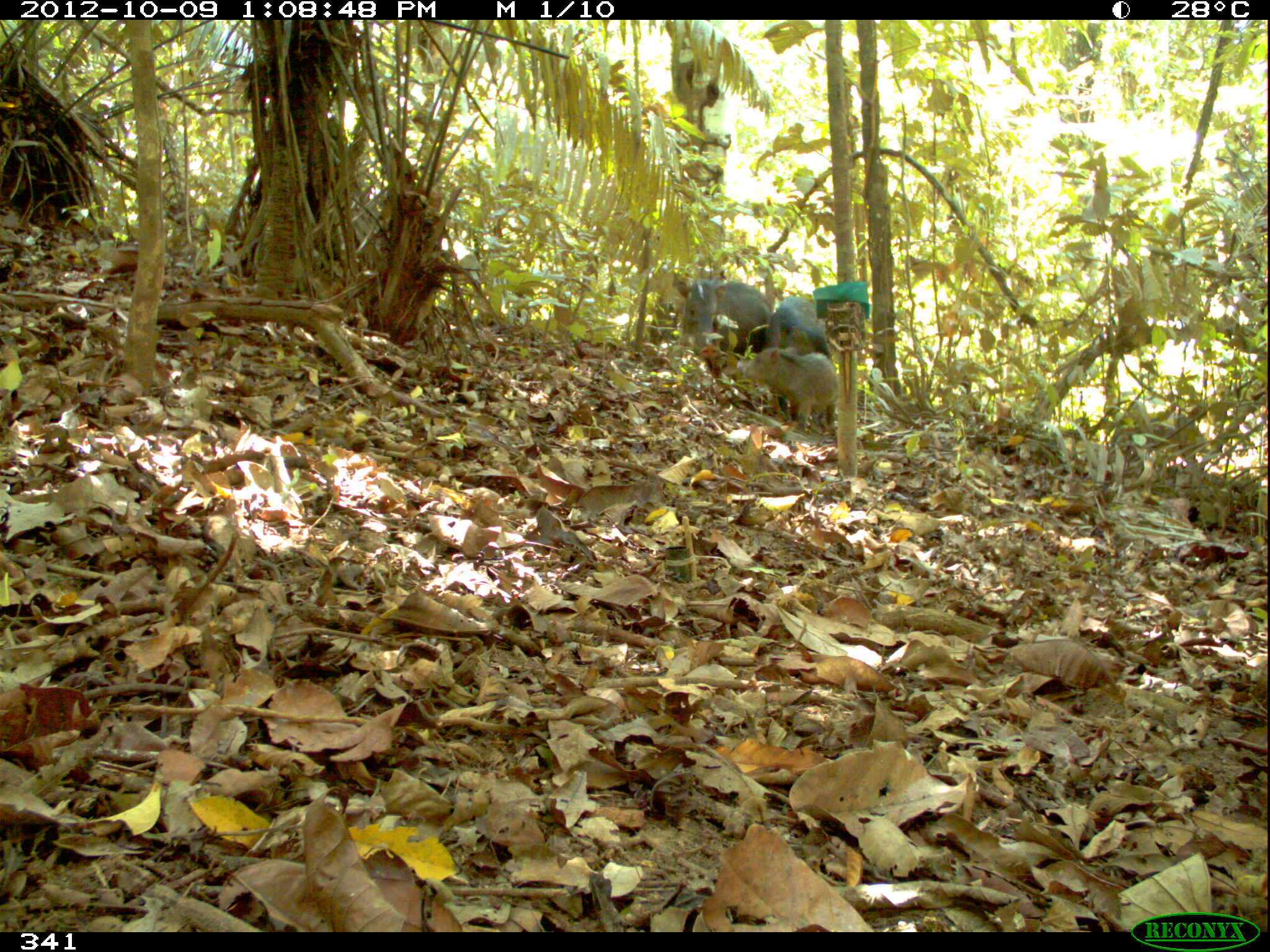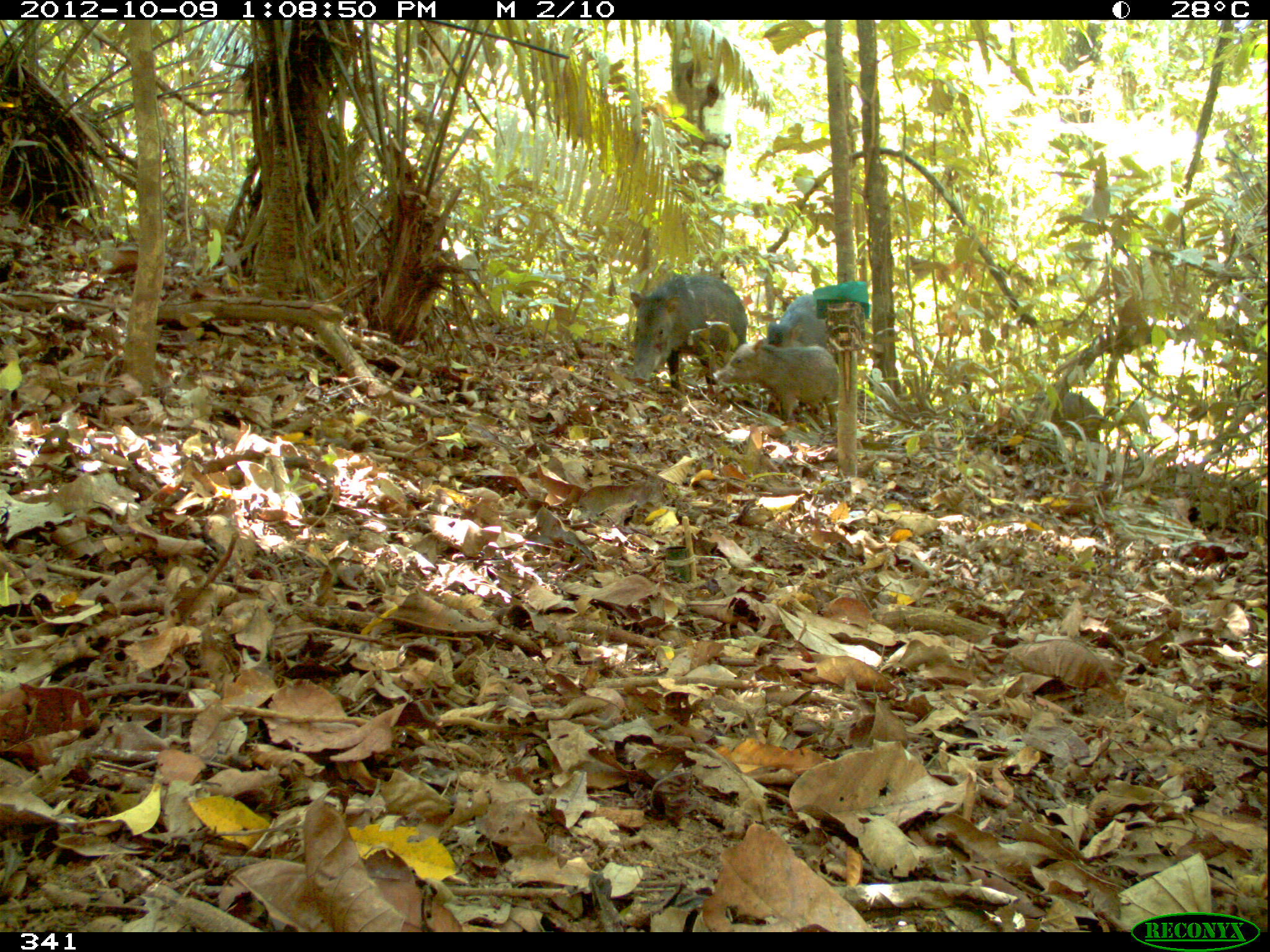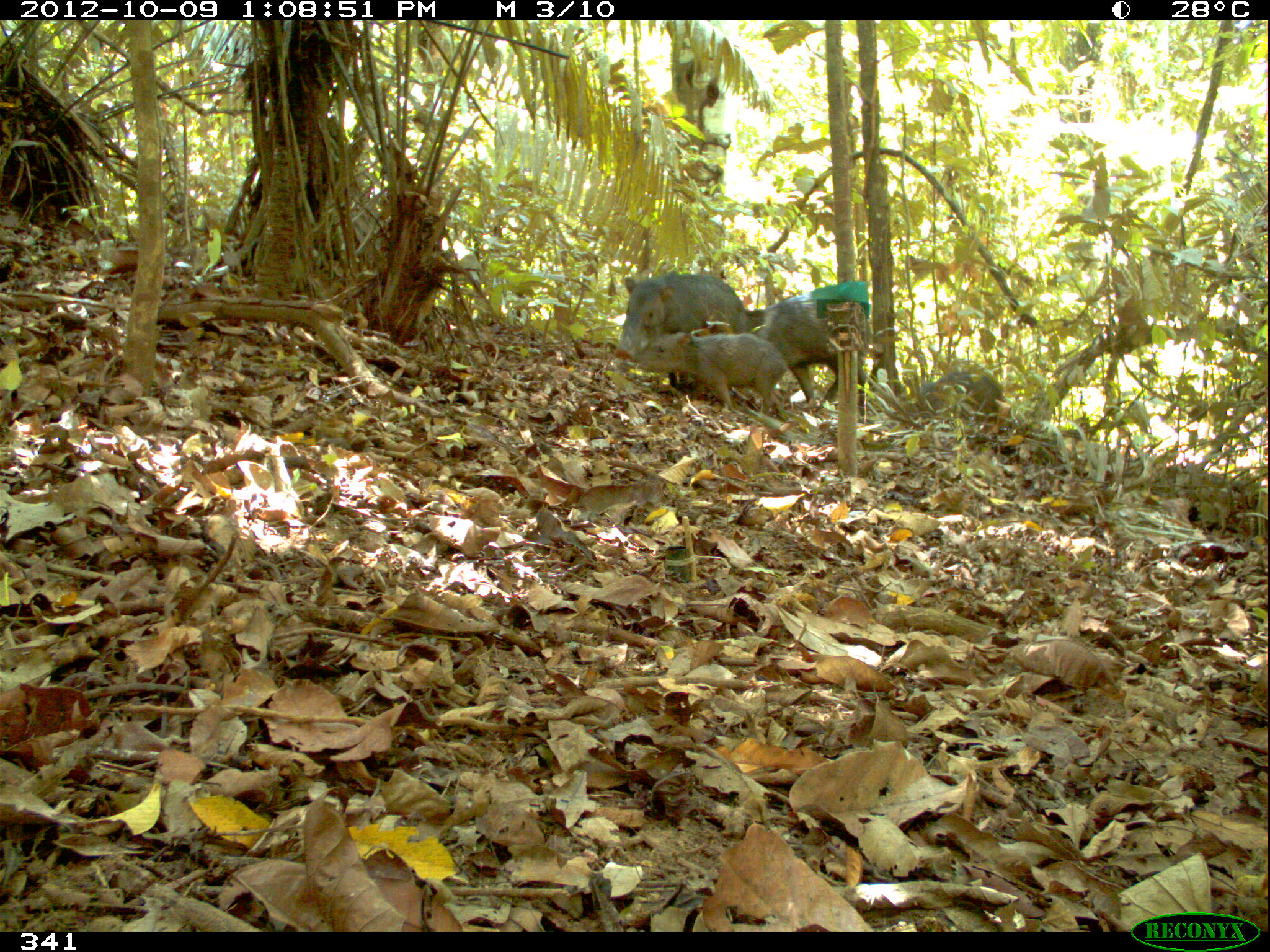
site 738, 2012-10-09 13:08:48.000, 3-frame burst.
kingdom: Animalia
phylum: Chordata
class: Mammalia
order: Artiodactyla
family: Tayassuidae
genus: Tayassu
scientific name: Tayassu pecari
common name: white-lipped peccary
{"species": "Tayassu pecari (white-lipped peccary)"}